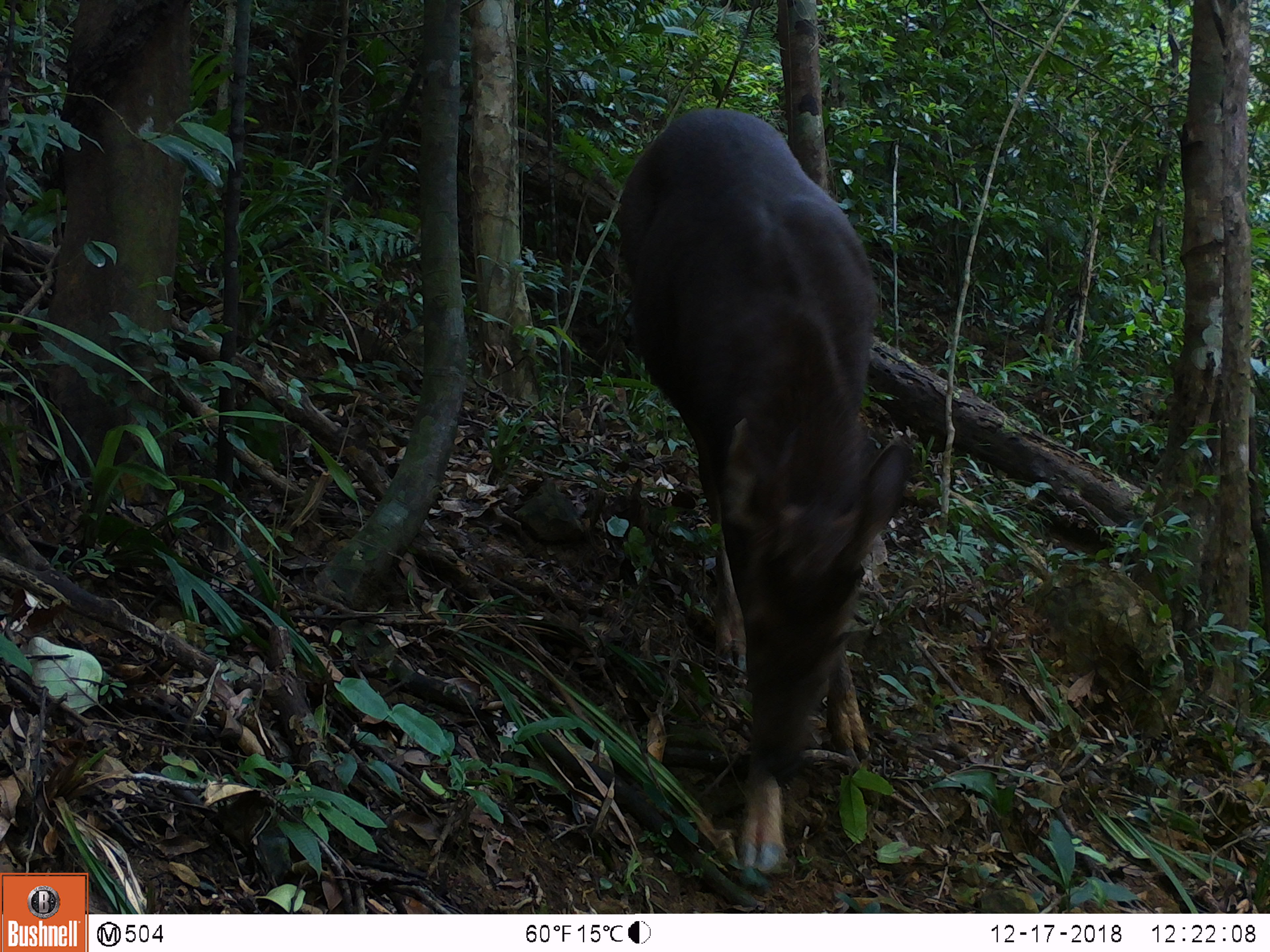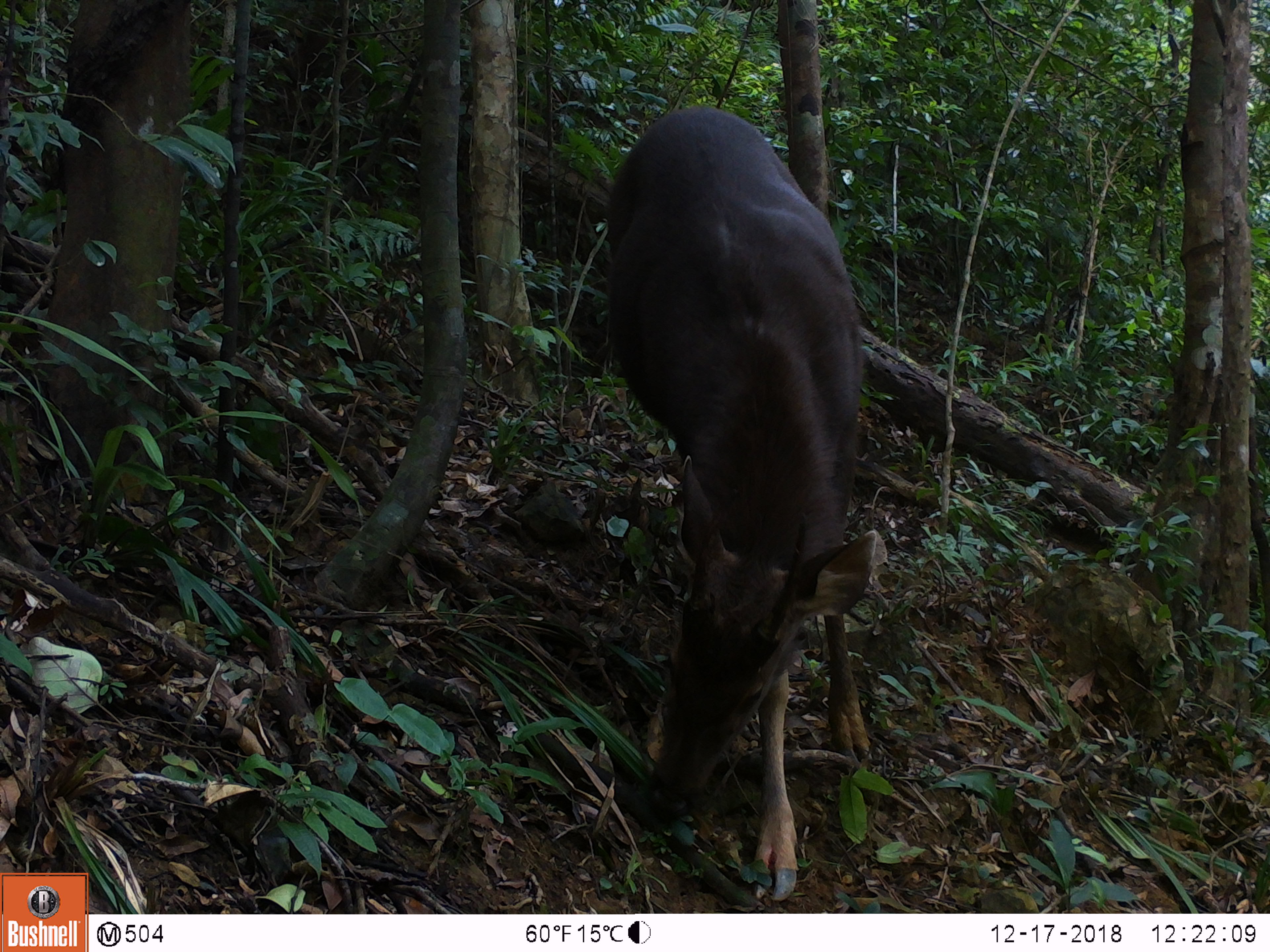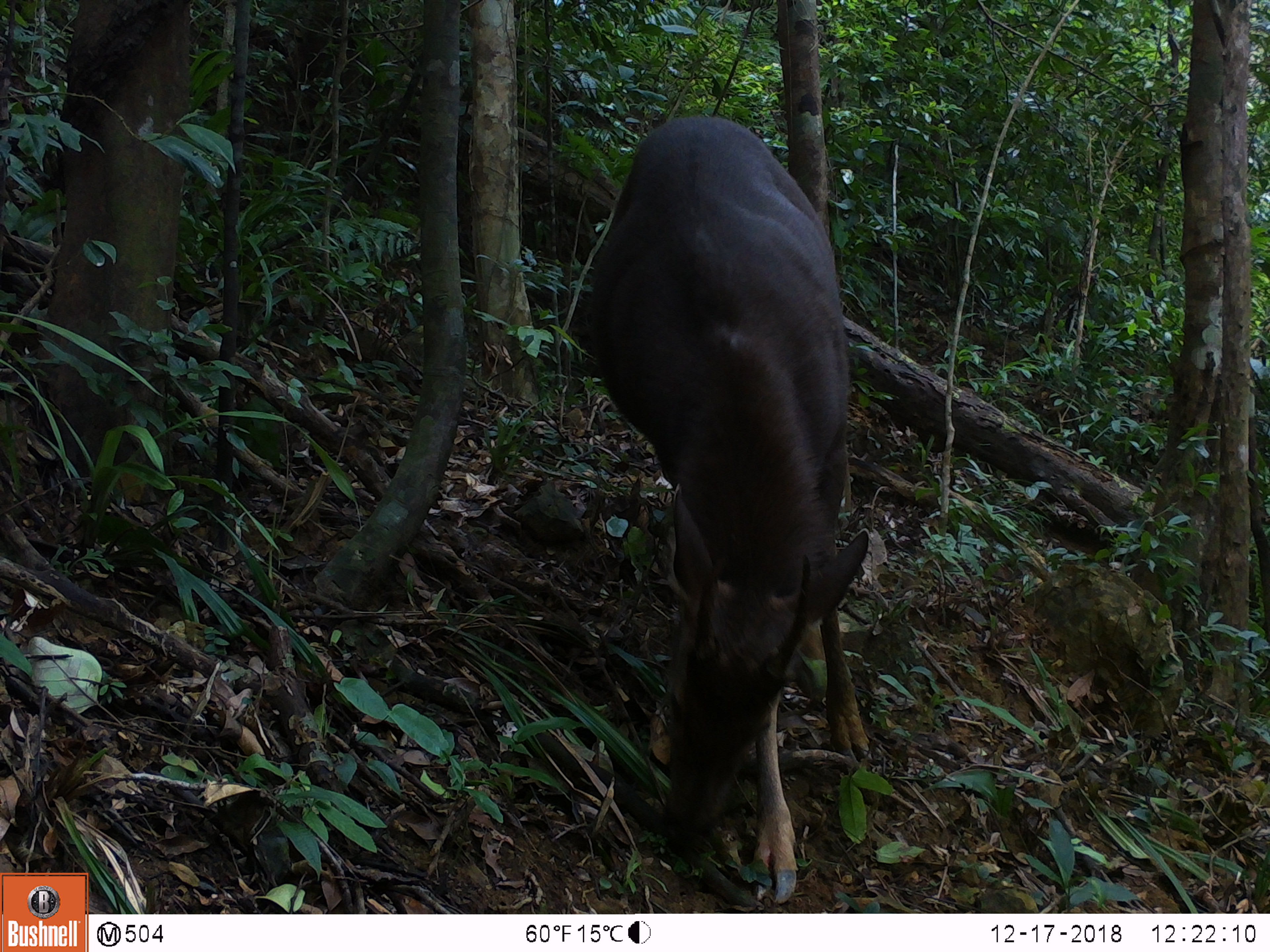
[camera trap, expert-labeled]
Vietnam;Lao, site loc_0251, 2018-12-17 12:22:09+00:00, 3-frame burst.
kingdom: Animalia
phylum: Chordata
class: Mammalia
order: Artiodactyla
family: Cervidae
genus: Rusa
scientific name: Rusa unicolor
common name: sambar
Sambar (Rusa unicolor). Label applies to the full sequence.